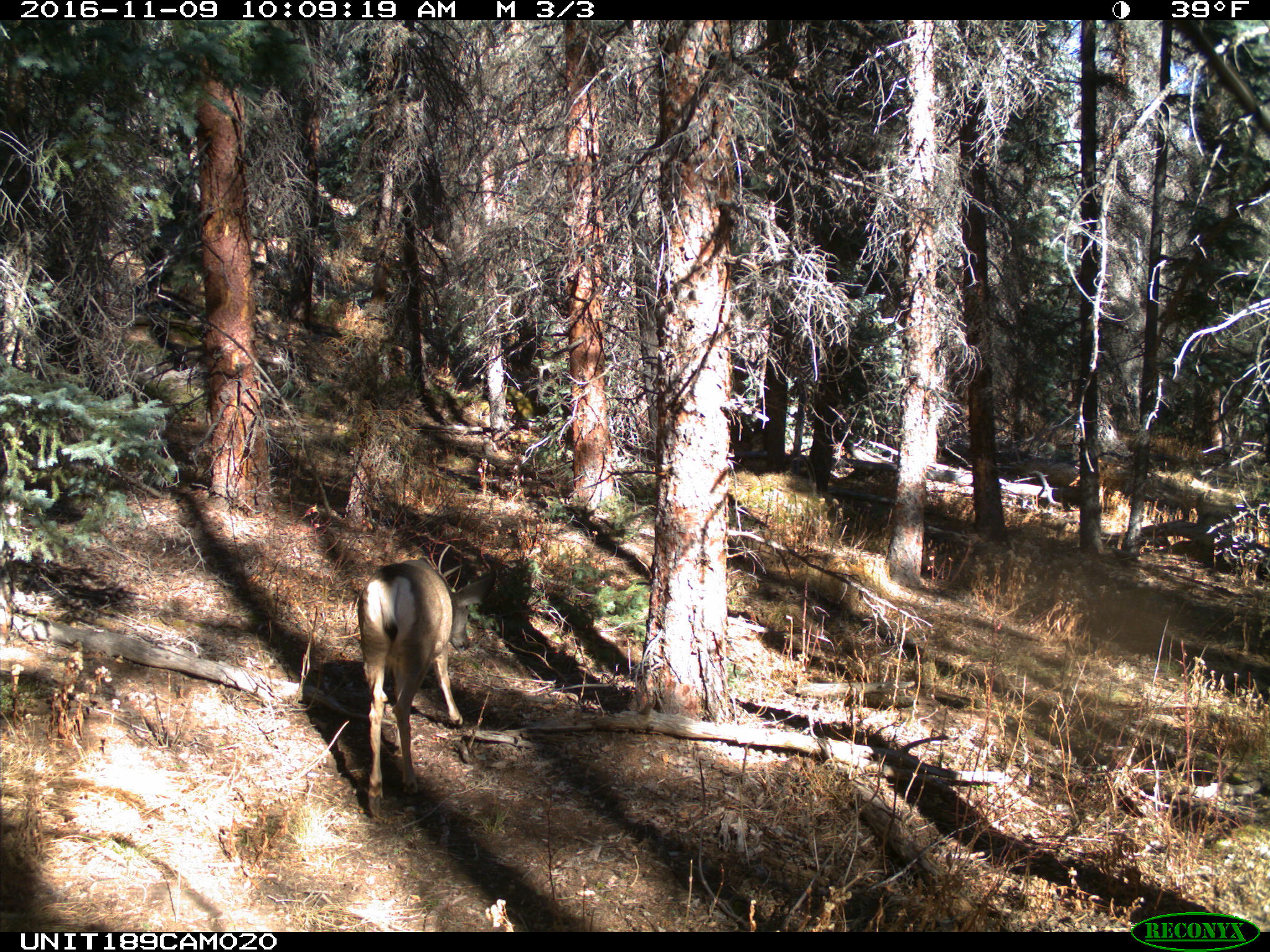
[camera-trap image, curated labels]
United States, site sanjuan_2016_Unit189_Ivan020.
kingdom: Animalia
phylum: Chordata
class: Mammalia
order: Artiodactyla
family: Cervidae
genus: Odocoileus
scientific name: Odocoileus hemionus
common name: mule deer